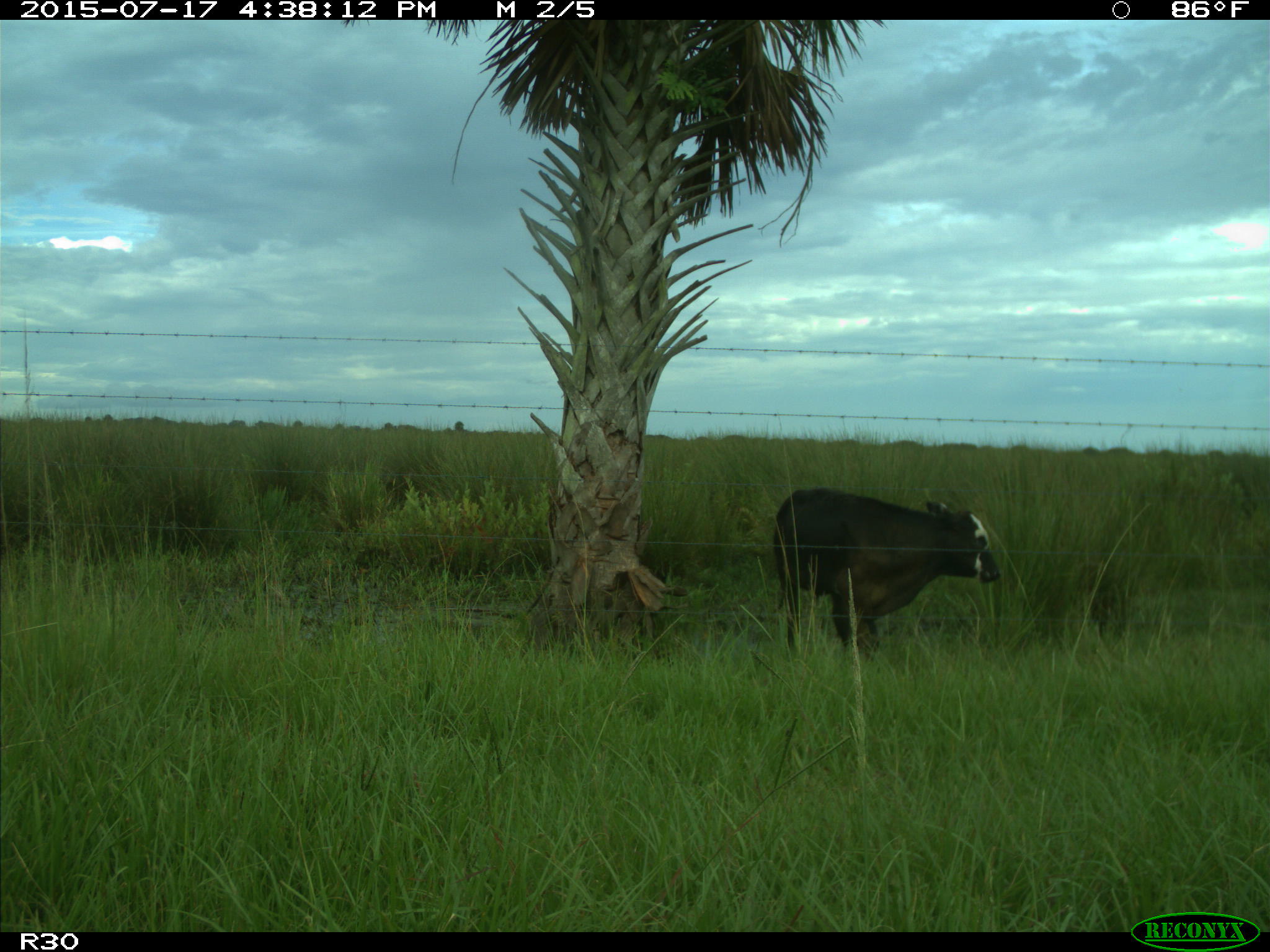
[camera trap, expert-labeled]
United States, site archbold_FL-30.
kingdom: Animalia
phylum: Chordata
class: Mammalia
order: Artiodactyla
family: Bovidae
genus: Bos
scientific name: Bos taurus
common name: domestic cow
Bos taurus (domestic cow).